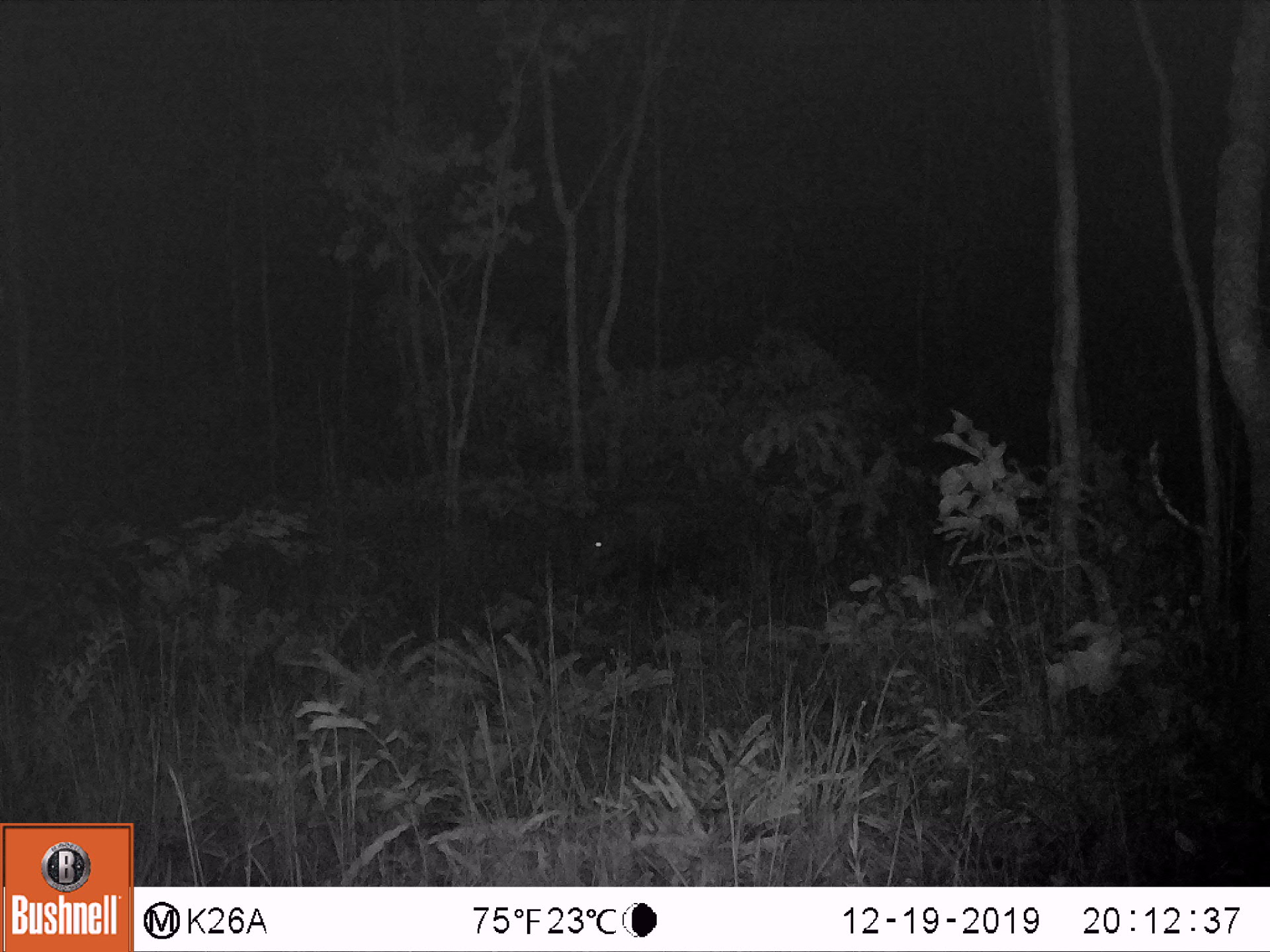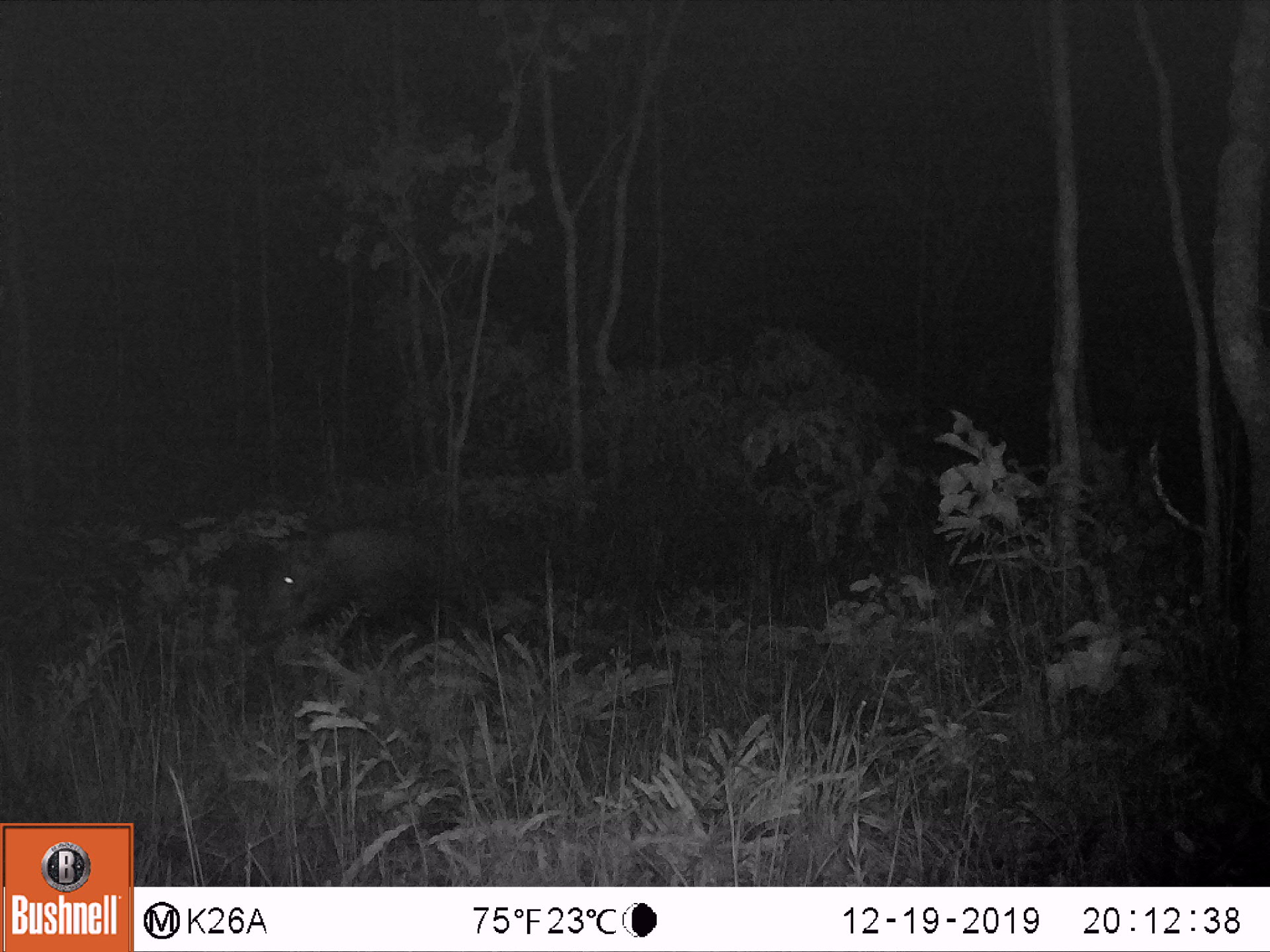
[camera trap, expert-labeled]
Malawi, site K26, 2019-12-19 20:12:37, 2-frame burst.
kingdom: Animalia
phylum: Chordata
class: Mammalia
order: Artiodactyla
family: Suidae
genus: Potamochoerus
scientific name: Potamochoerus larvatus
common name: bushpig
Bushpig (Potamochoerus larvatus), count 1.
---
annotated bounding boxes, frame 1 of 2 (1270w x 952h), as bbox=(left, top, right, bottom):
bushpig: bbox=(567, 480, 729, 594)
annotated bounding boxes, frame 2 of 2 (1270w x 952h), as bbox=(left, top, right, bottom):
bushpig: bbox=(239, 513, 469, 652)